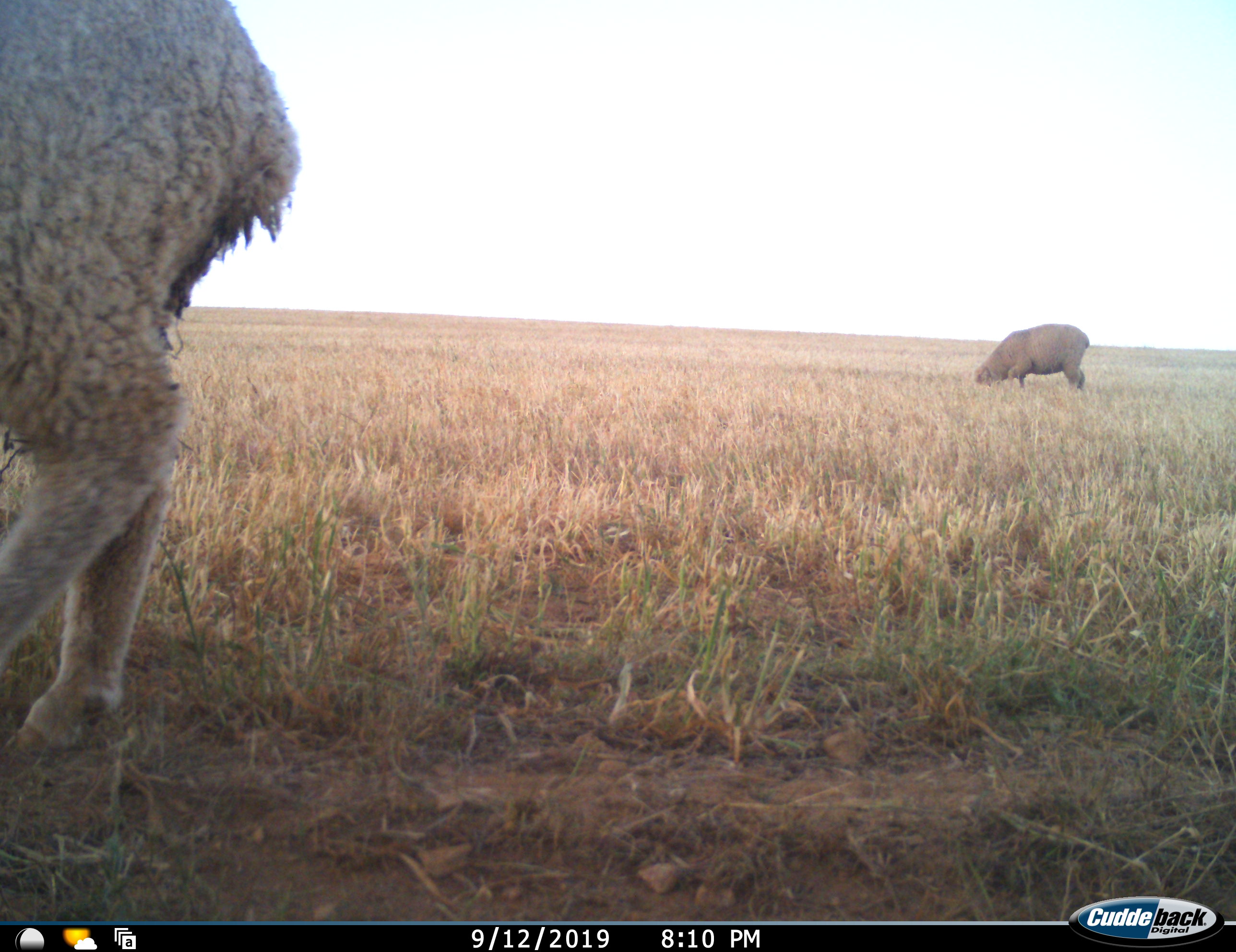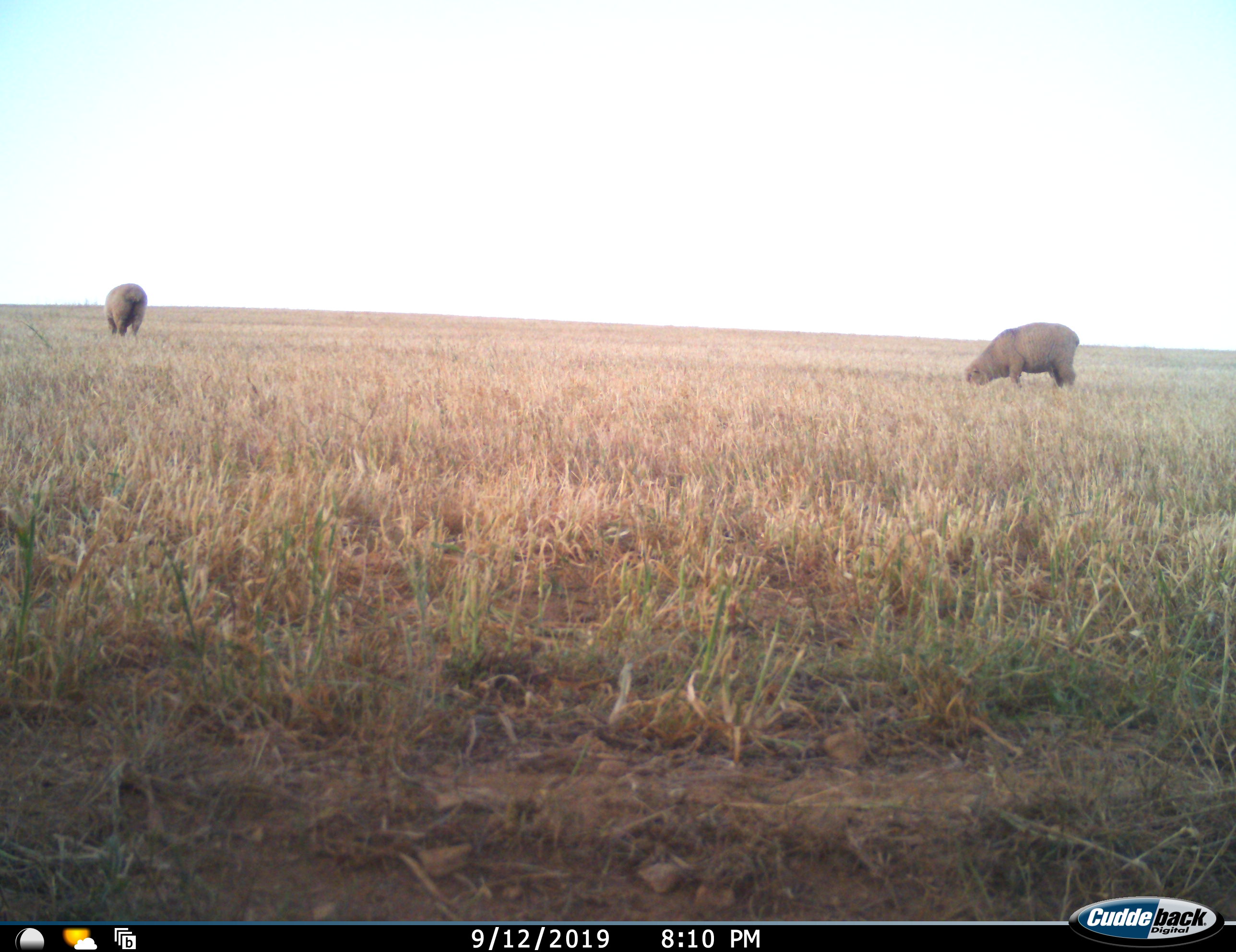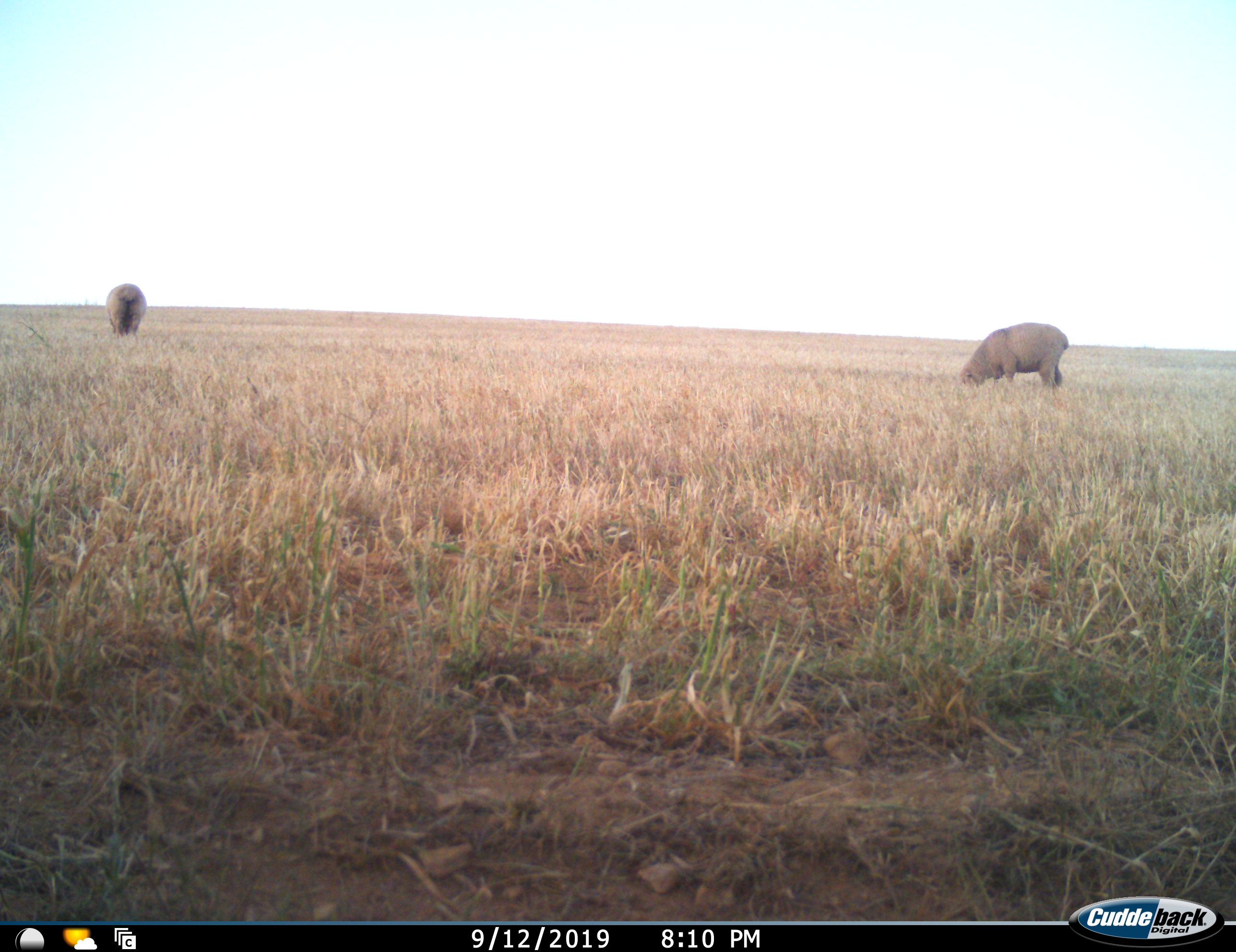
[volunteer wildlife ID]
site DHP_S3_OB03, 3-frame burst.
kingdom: Animalia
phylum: Chordata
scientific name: Vertebrata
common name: domestic animal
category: domesticanimal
Domesticanimal (domestic animal) (Vertebrata), count 3. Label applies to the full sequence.